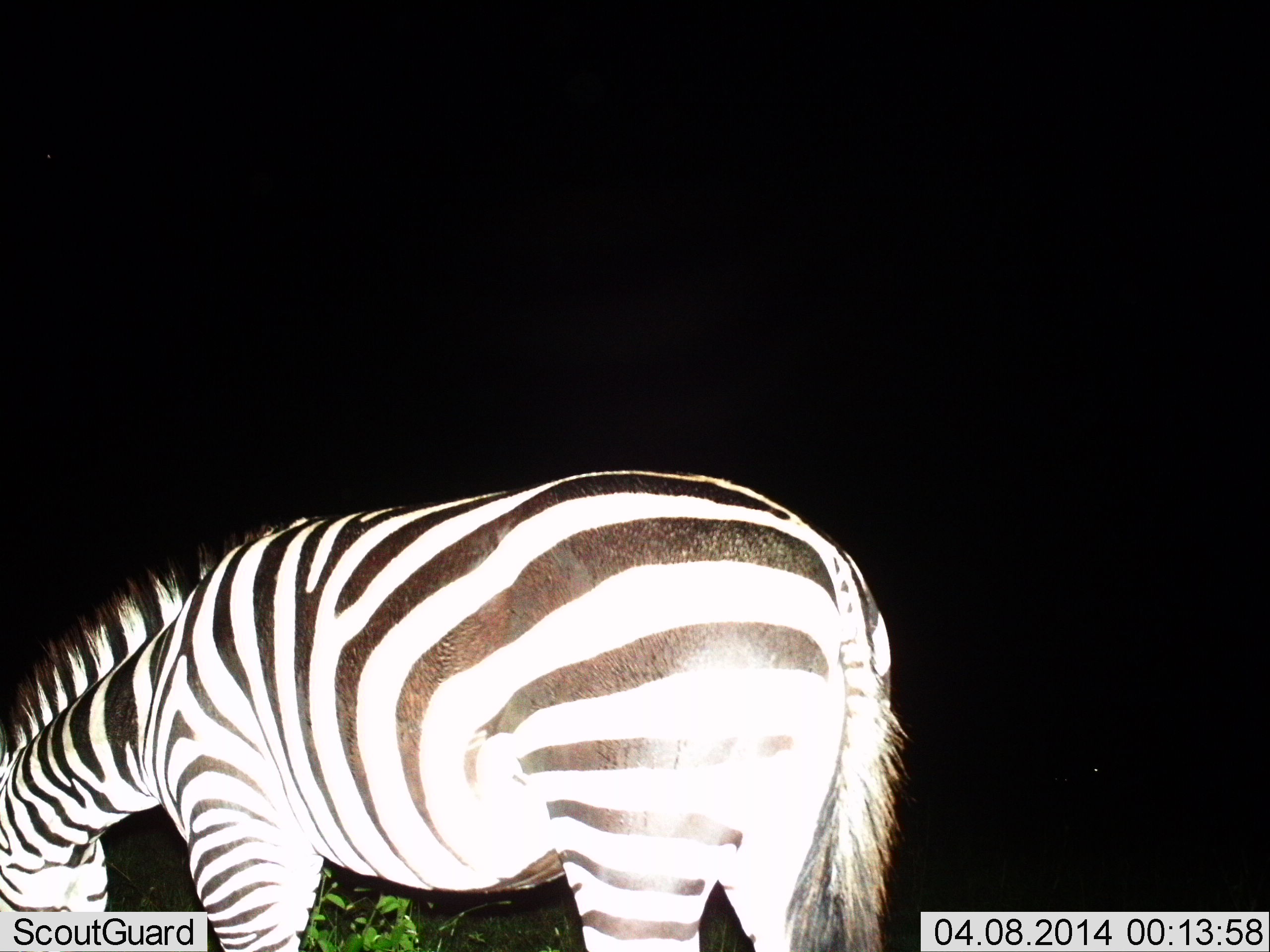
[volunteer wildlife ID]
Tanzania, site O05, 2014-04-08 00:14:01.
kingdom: Animalia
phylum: Chordata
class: Mammalia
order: Perissodactyla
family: Equidae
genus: Equus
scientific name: Equus quagga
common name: plains zebra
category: zebra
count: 1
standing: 40%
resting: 0%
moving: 10%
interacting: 0%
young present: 0%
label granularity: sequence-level